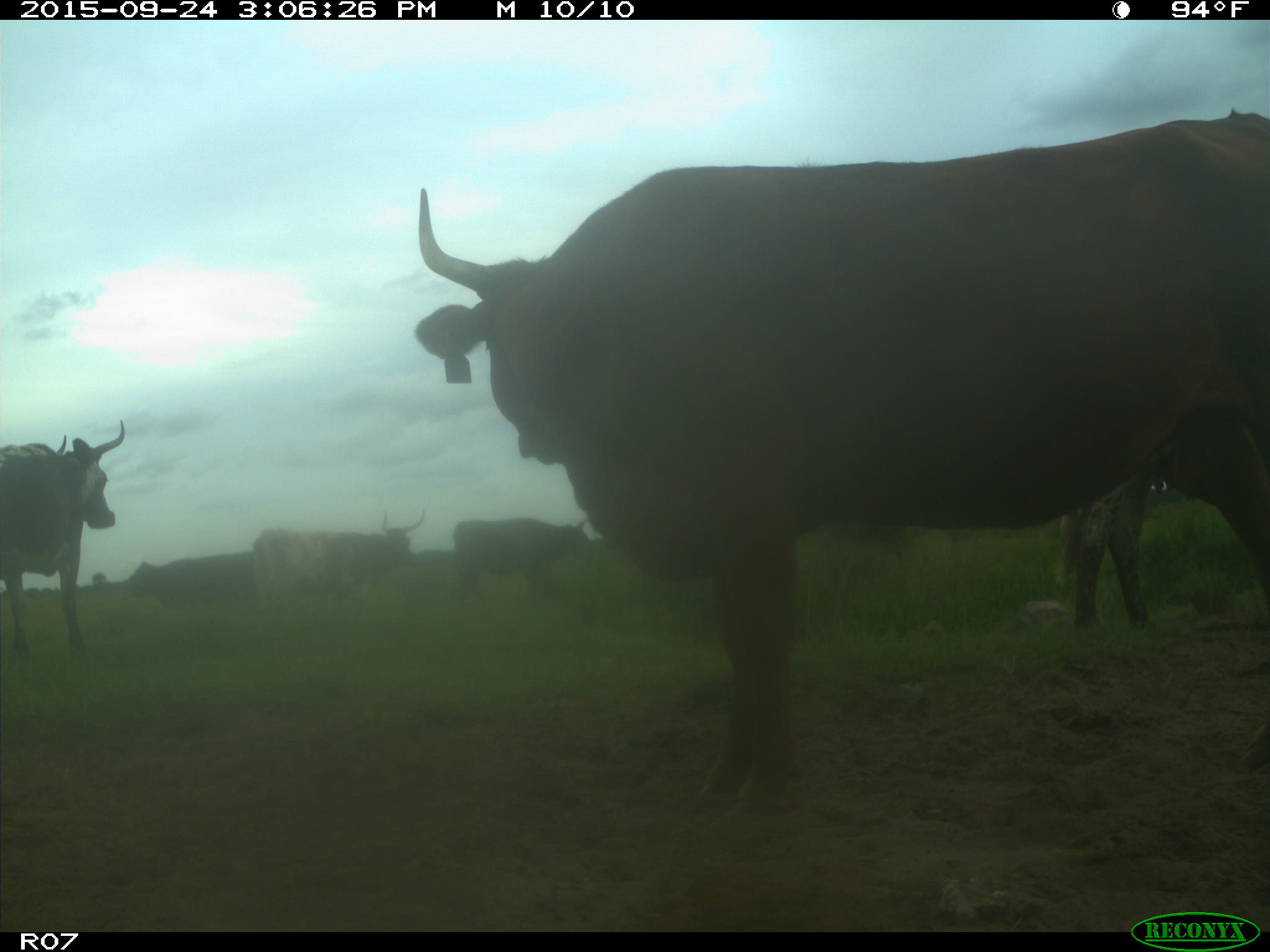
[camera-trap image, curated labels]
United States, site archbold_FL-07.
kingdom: Animalia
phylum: Chordata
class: Mammalia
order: Artiodactyla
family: Bovidae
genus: Bos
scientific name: Bos taurus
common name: domestic cow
Bos taurus (domestic cow).